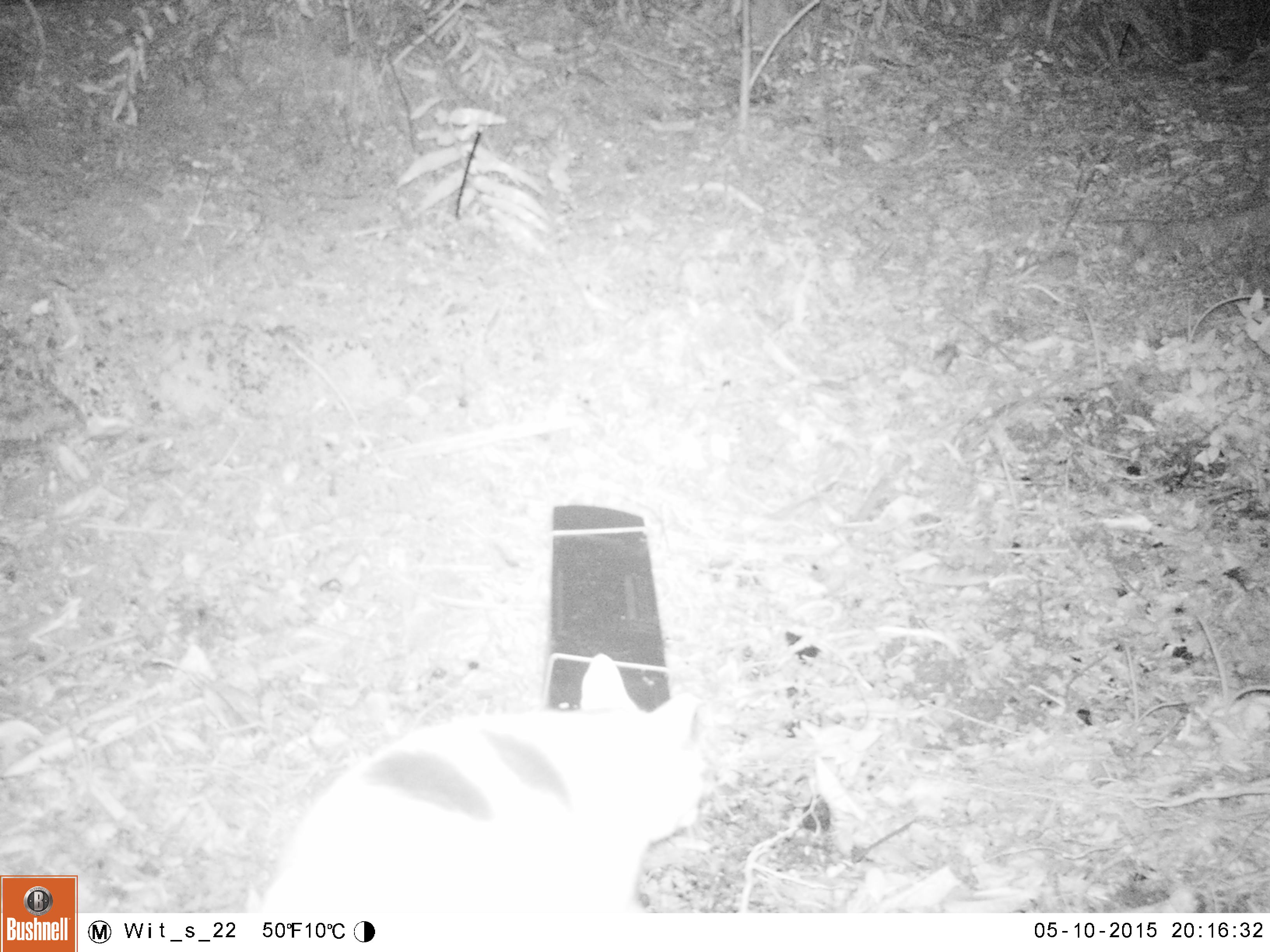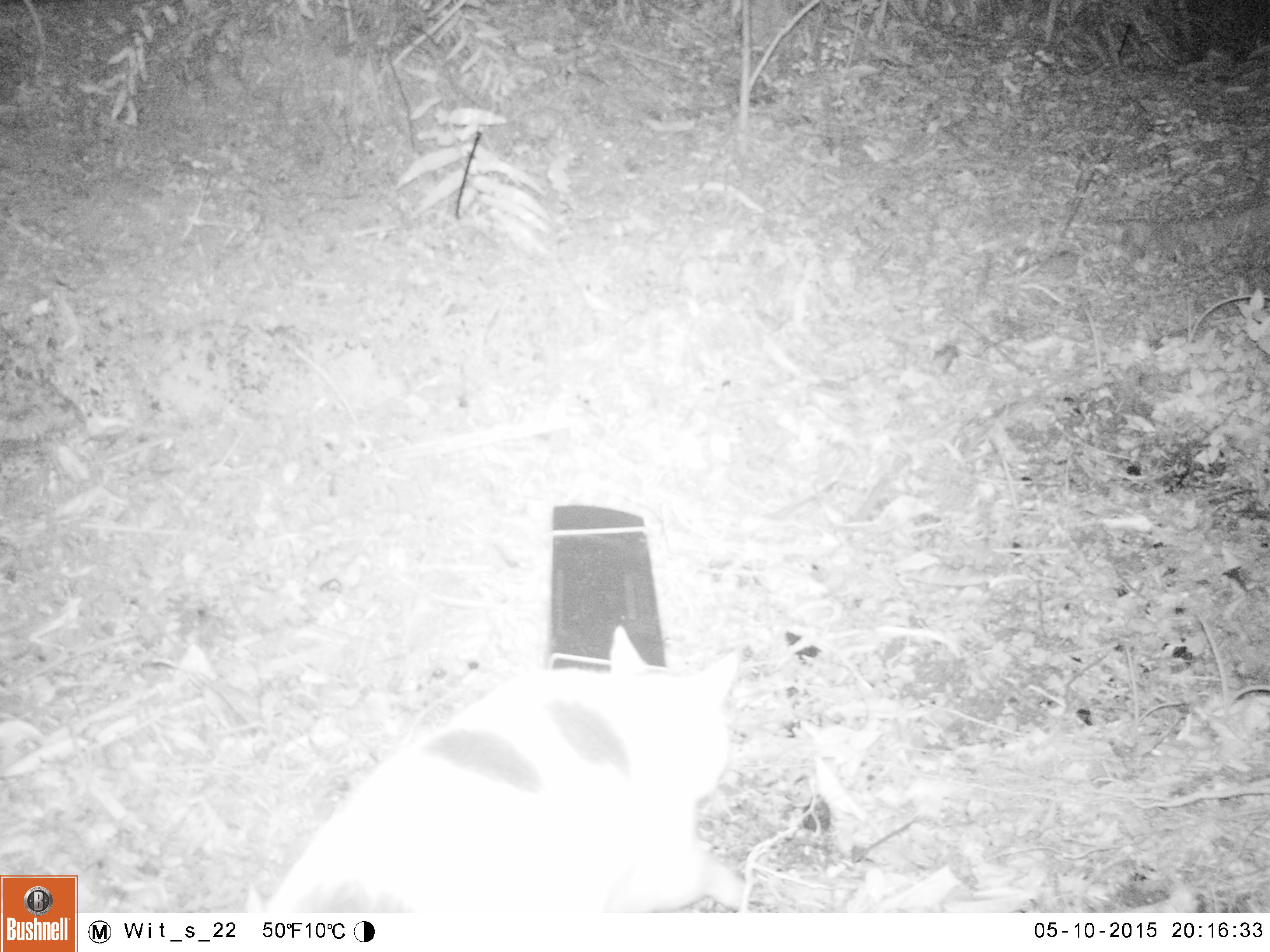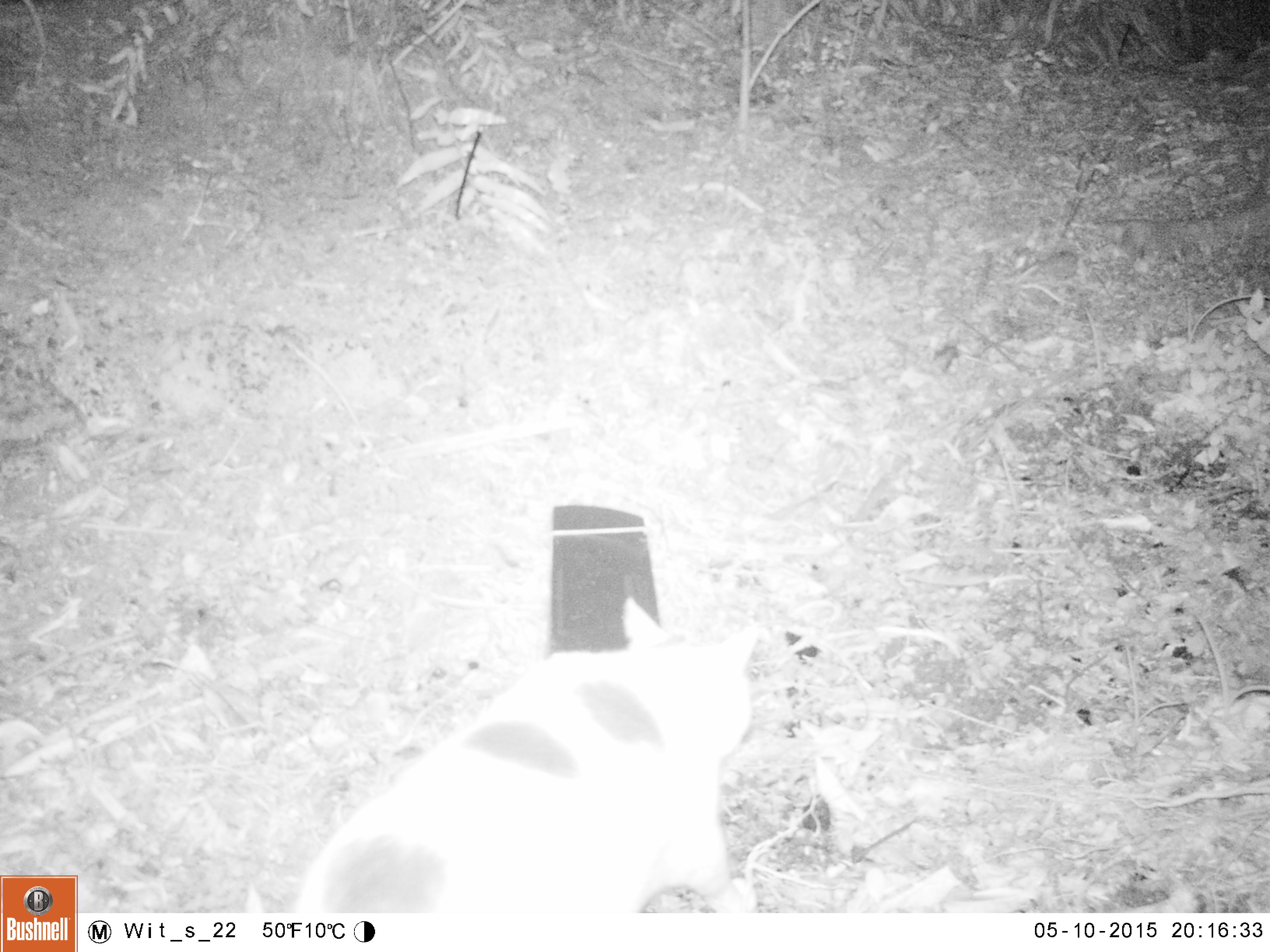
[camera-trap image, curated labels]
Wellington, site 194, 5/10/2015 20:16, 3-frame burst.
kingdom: Animalia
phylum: Chordata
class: Mammalia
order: Carnivora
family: Felidae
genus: Felis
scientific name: Felis catus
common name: cat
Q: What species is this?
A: Cat (Felis catus).